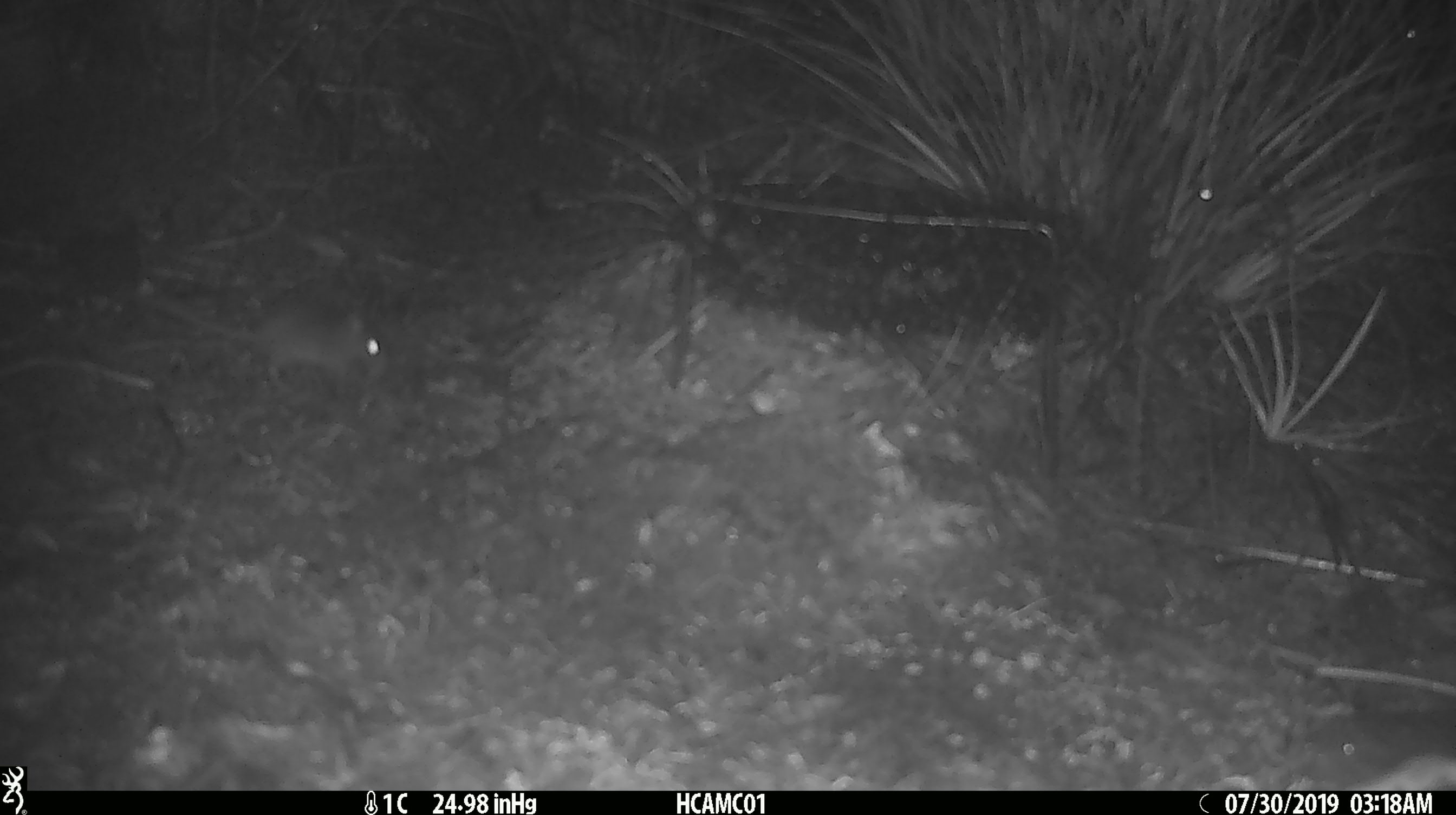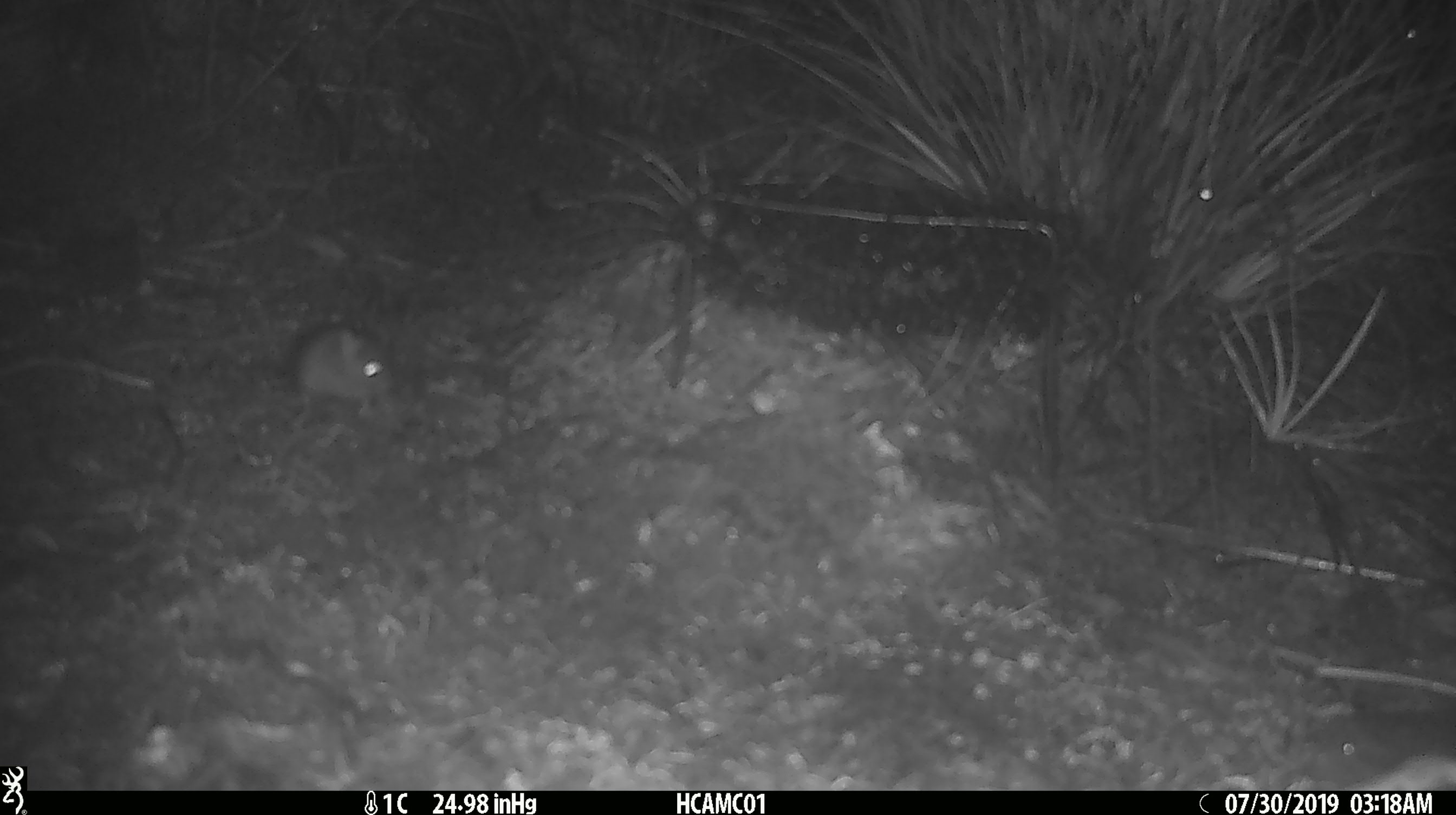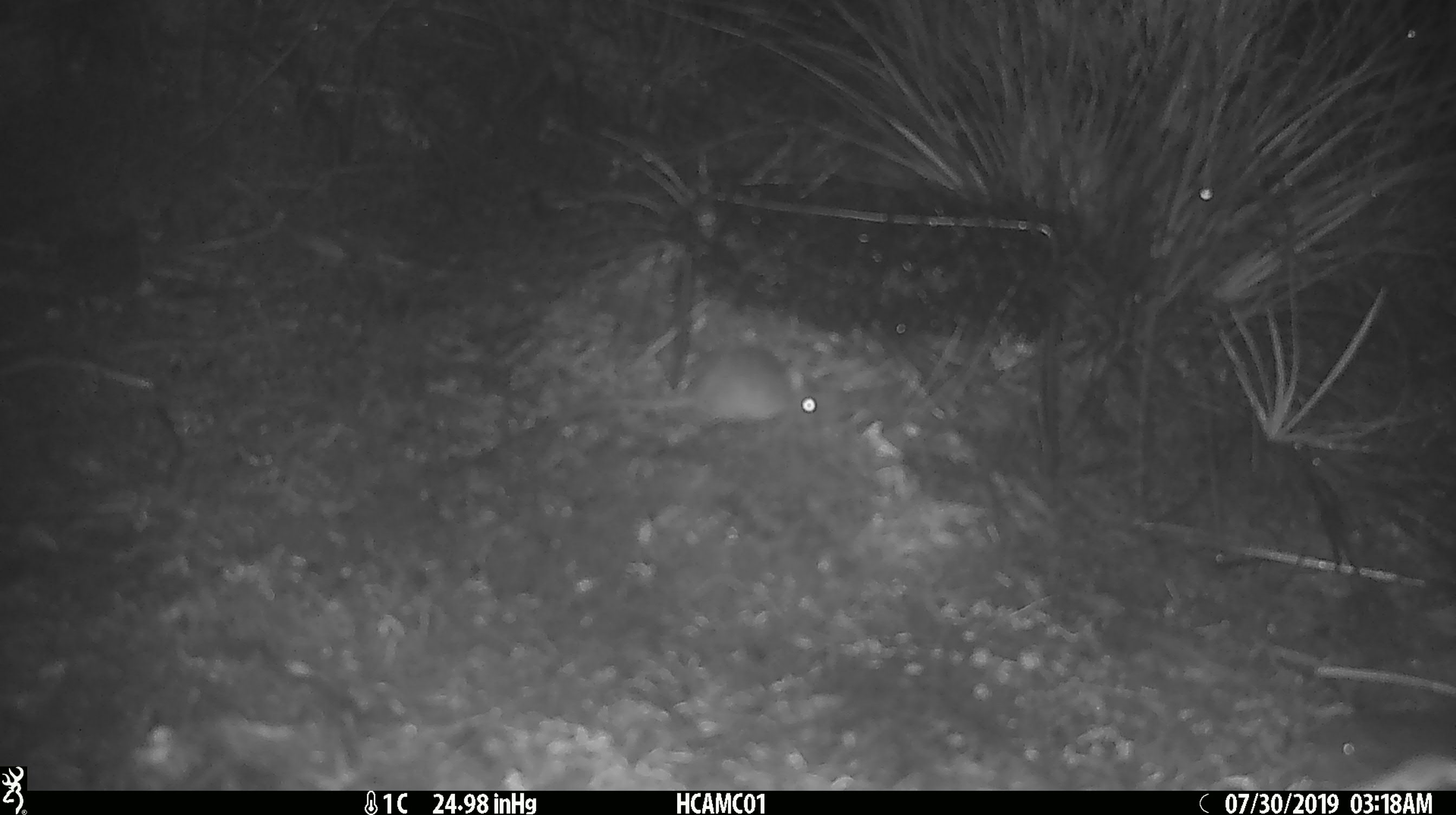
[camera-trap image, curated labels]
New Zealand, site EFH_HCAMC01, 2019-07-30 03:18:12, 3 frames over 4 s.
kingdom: Animalia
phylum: Chordata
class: Mammalia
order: Rodentia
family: Muridae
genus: Mus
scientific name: Mus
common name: mouse